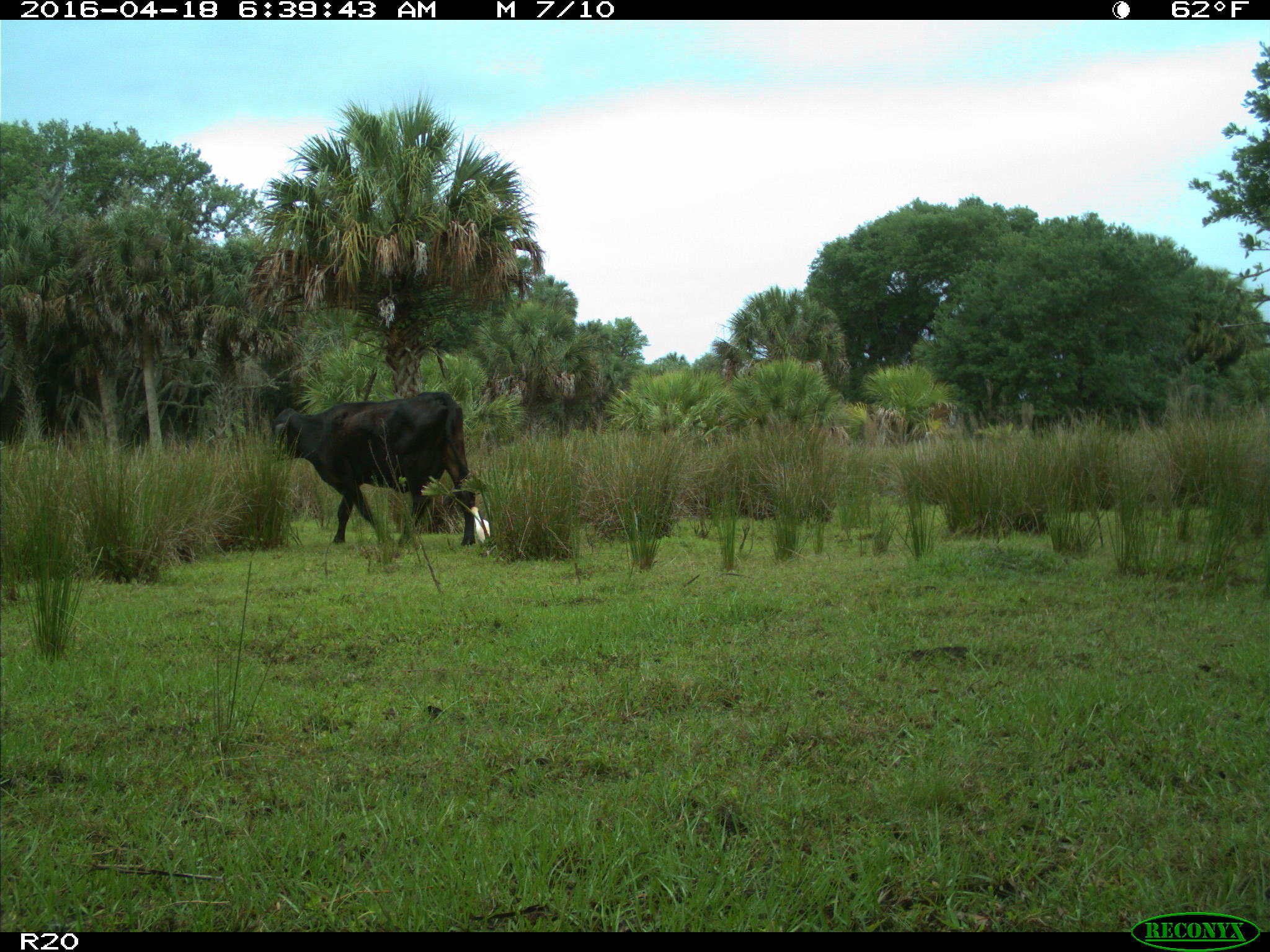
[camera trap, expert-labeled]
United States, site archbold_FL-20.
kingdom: Animalia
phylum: Chordata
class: Mammalia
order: Artiodactyla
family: Bovidae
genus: Bos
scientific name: Bos taurus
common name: domestic cow